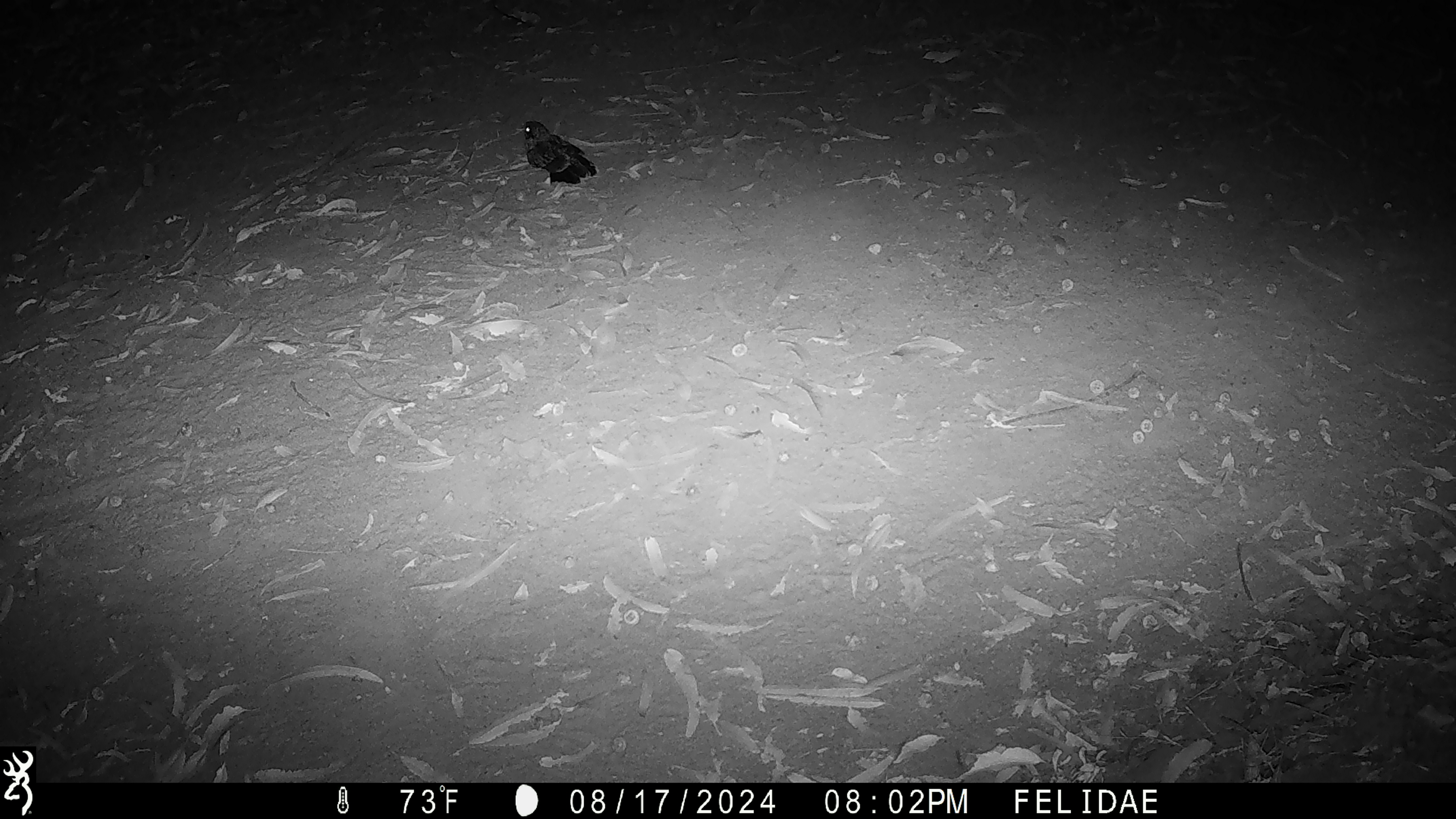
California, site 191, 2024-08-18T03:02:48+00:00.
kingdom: Animalia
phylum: Chordata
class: Aves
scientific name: Aves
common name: bird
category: unknown bird